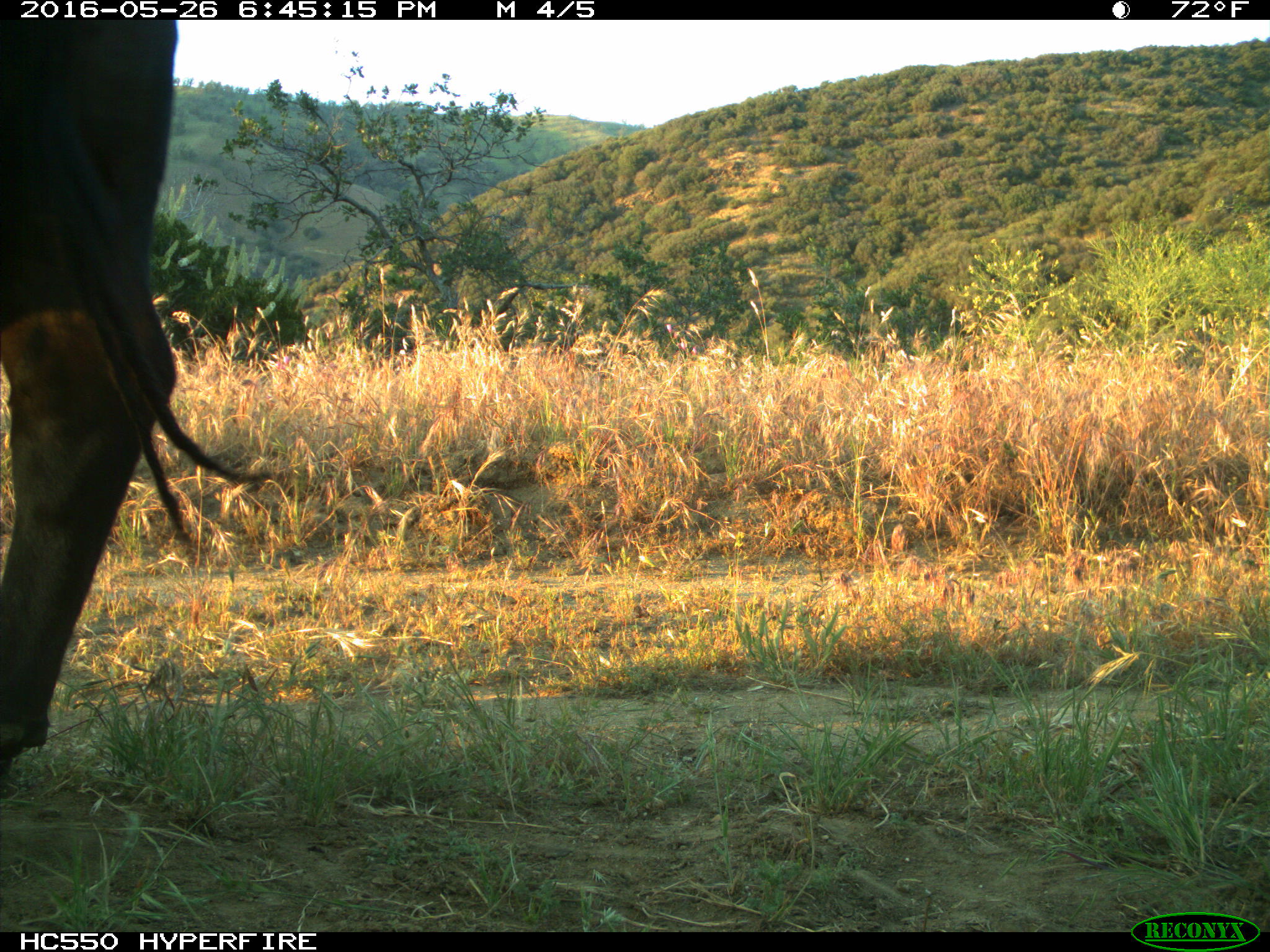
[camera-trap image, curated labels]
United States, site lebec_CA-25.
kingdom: Animalia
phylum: Chordata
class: Mammalia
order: Artiodactyla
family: Bovidae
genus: Bos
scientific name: Bos taurus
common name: domestic cow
Bos taurus (domestic cow).